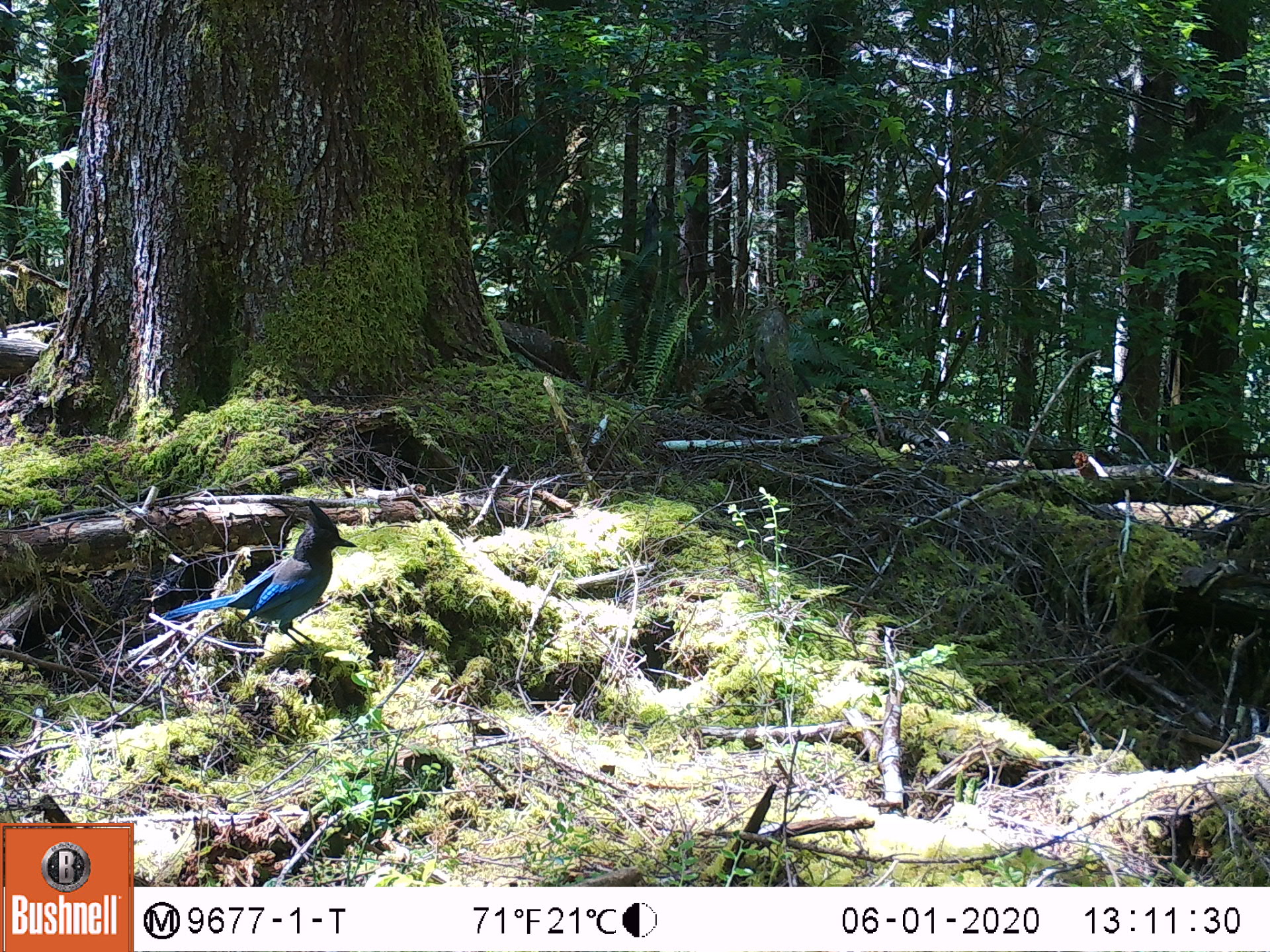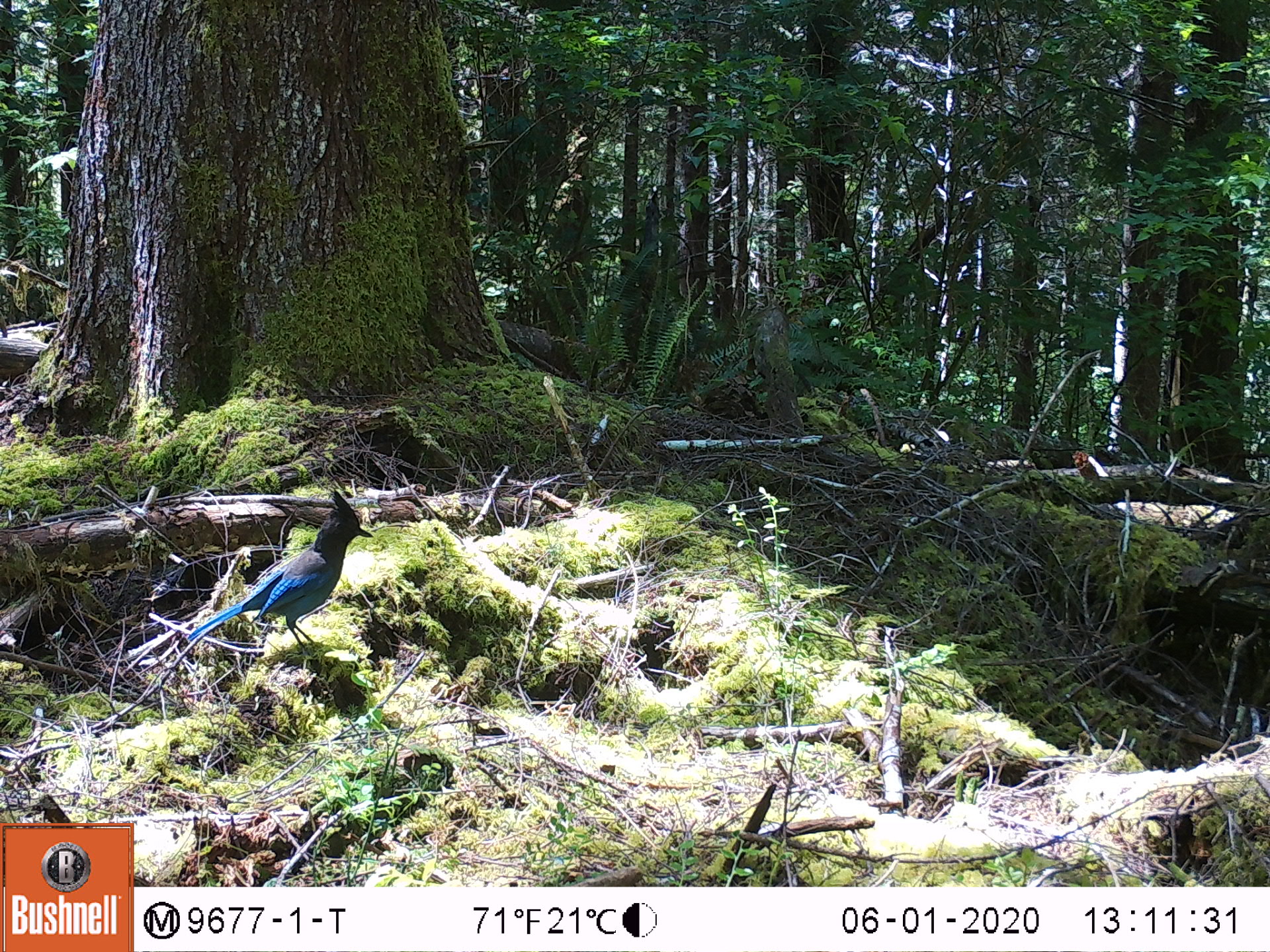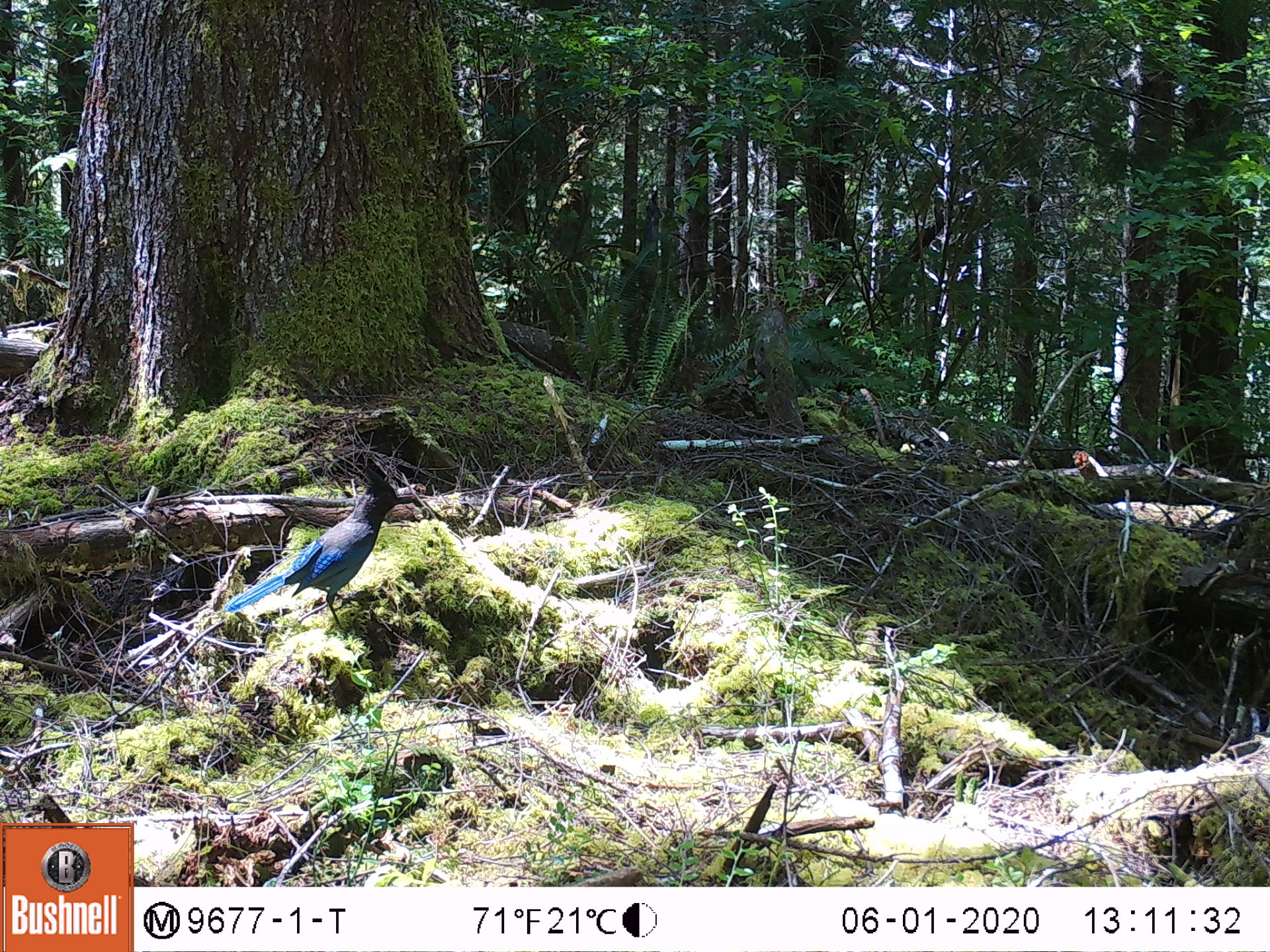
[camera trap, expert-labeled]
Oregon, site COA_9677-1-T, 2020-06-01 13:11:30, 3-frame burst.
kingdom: Animalia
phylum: Chordata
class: Aves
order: Passeriformes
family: Corvidae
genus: Cyanocitta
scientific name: Cyanocitta stelleri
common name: steller's jay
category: stellers jay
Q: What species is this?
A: Stellers jay (steller's jay) (Cyanocitta stelleri).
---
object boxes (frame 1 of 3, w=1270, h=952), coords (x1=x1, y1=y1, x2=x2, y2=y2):
stellers jay: (x1=157, y1=504, x2=359, y2=631)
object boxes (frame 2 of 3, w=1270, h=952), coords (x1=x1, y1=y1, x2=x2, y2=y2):
stellers jay: (x1=197, y1=493, x2=377, y2=648)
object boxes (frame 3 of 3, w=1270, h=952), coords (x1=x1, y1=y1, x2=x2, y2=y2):
stellers jay: (x1=224, y1=462, x2=414, y2=622)